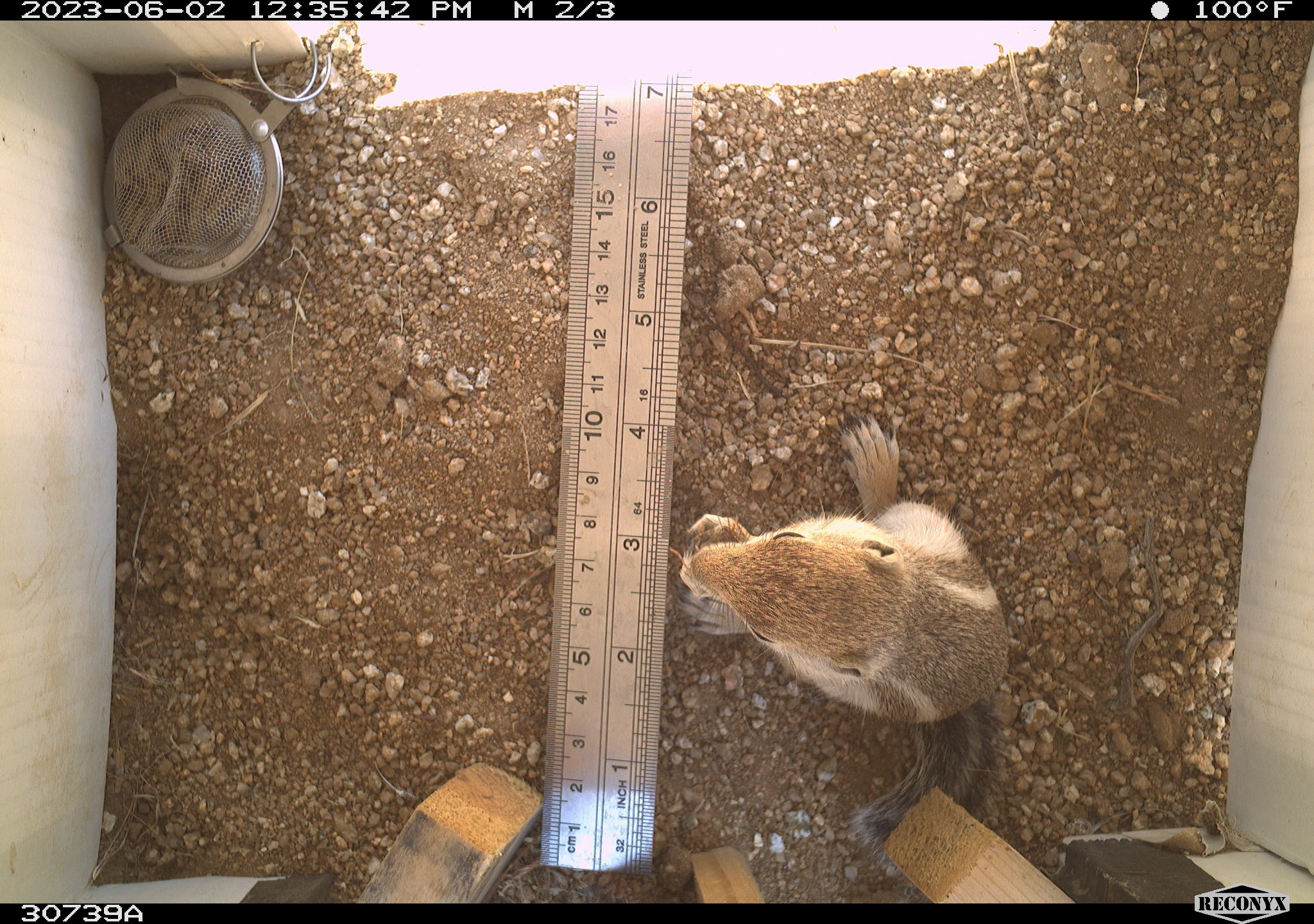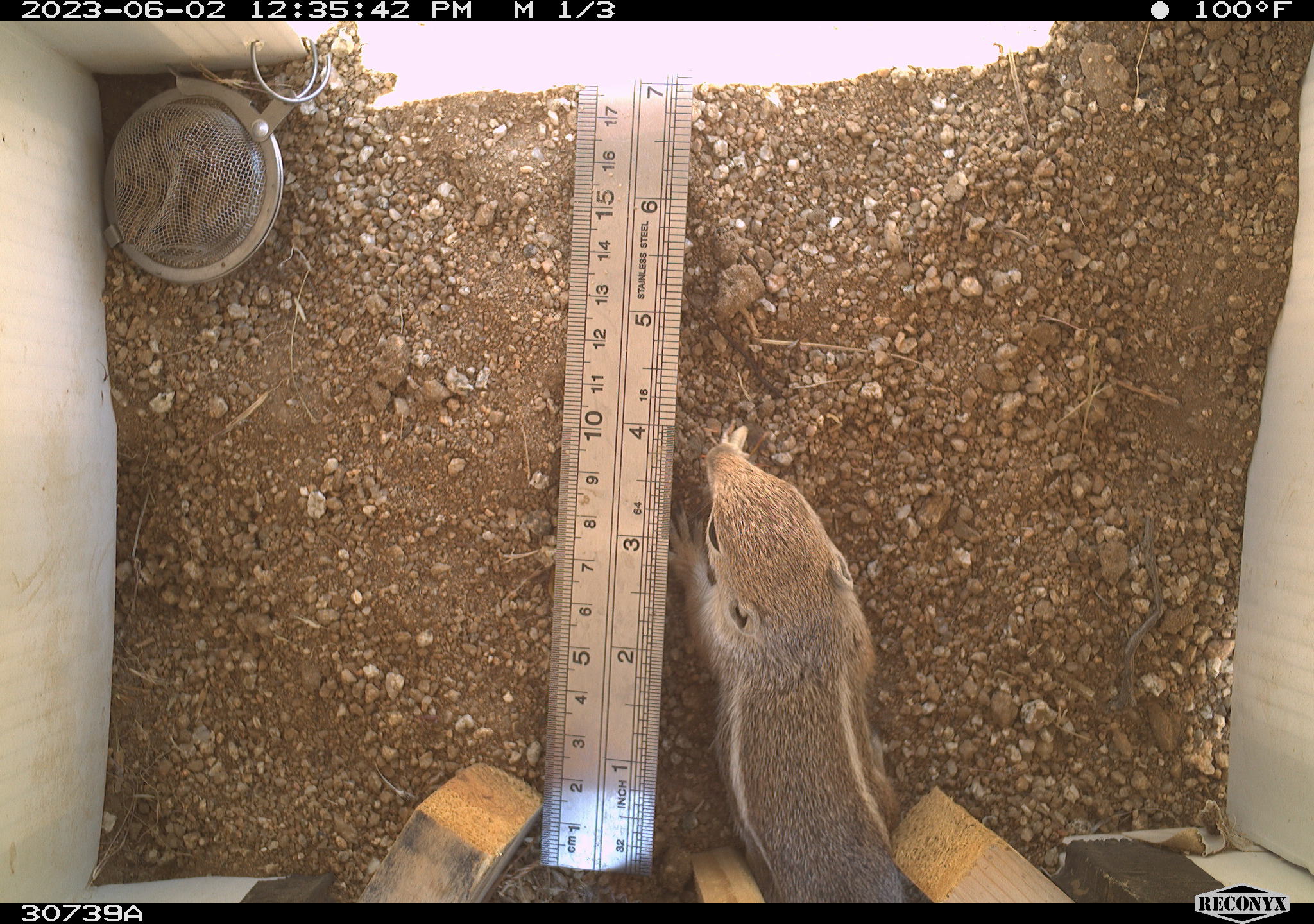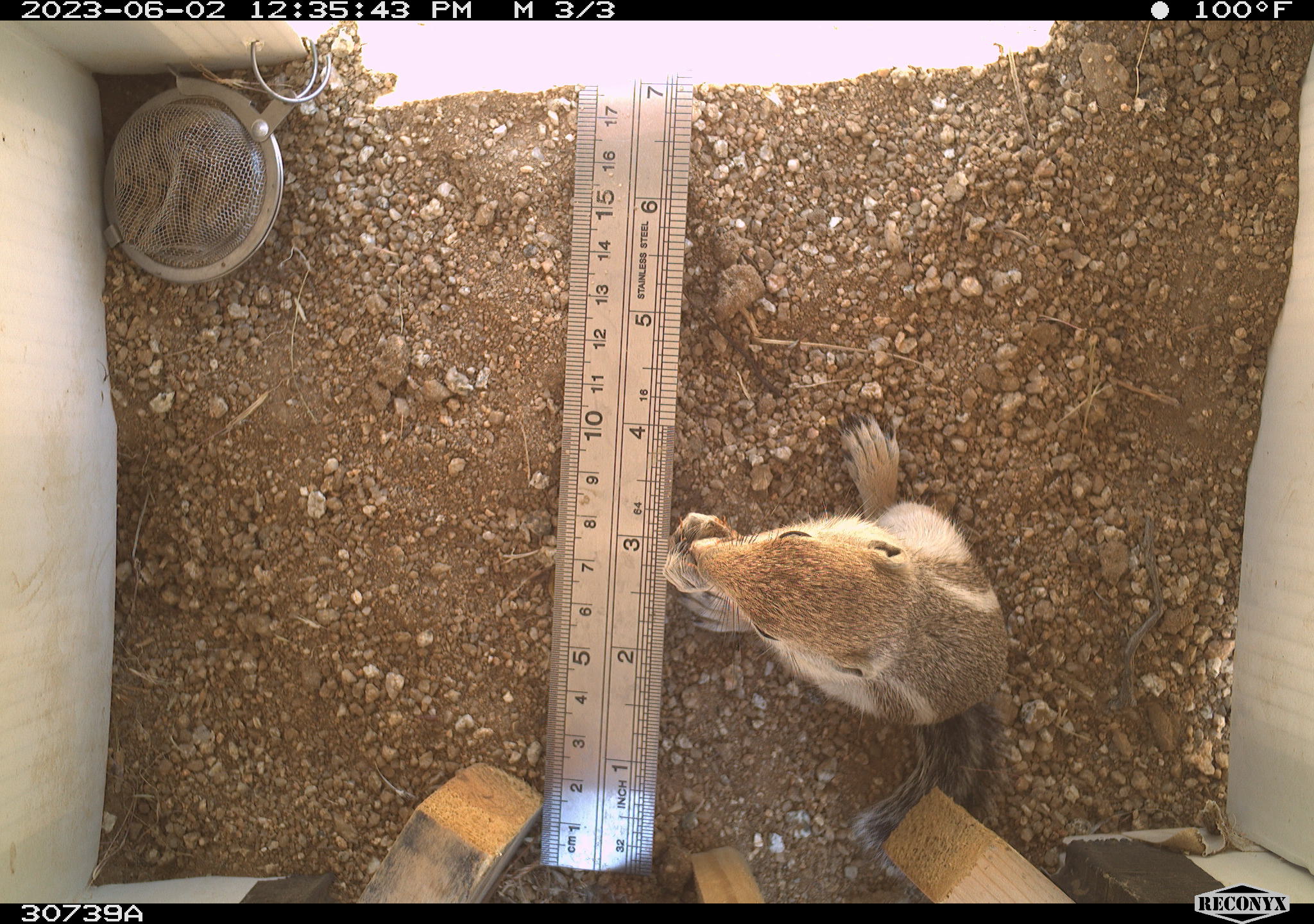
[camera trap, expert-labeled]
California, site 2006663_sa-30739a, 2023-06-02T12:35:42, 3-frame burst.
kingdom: Animalia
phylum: Chordata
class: Mammalia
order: Rodentia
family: Sciuridae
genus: Ammospermophilus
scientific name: Ammospermophilus leucurus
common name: white-tailed antelope squirrel